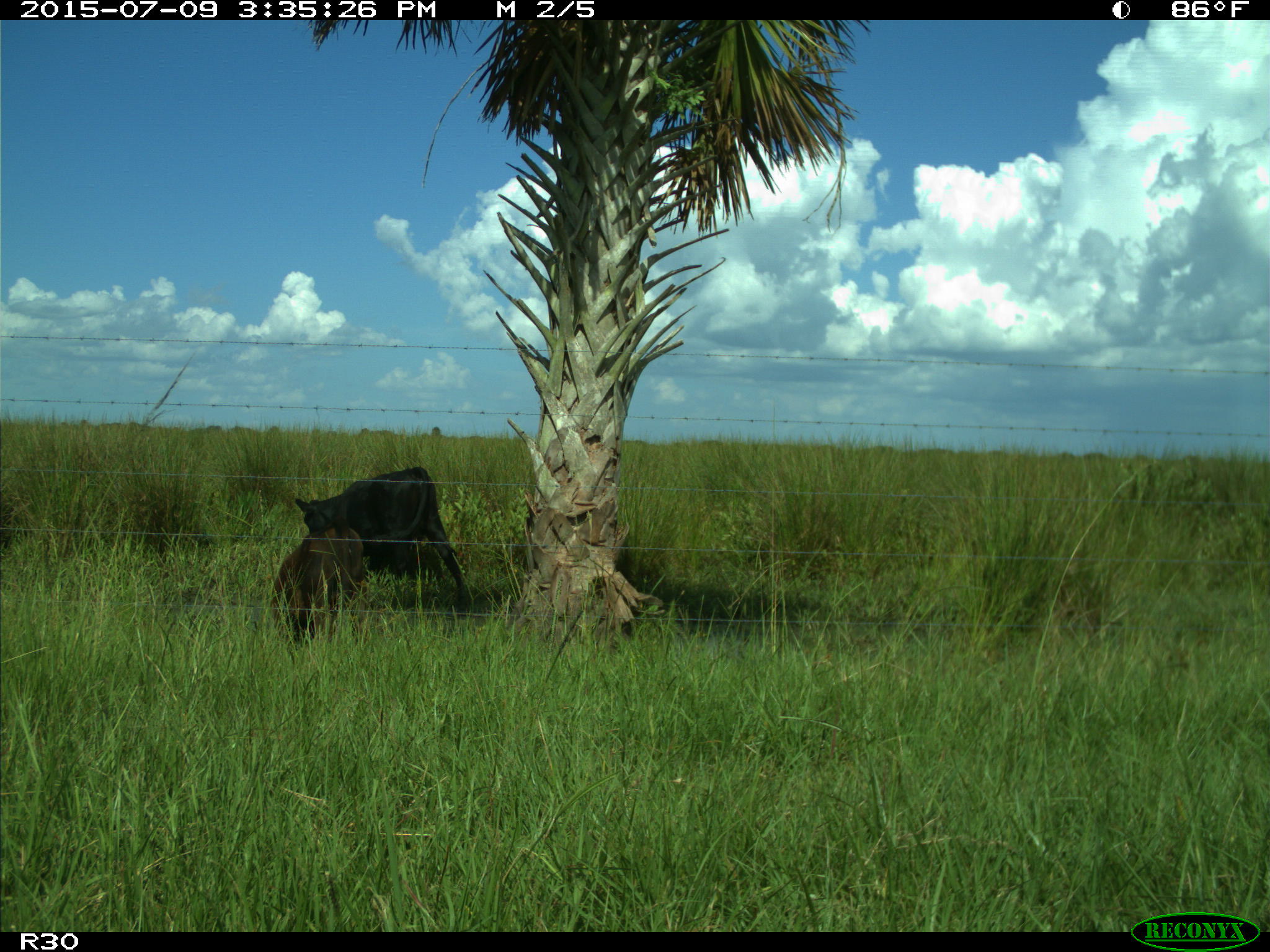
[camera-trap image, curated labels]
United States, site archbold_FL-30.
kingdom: Animalia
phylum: Chordata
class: Mammalia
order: Artiodactyla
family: Bovidae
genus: Bos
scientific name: Bos taurus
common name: domestic cow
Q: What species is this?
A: Bos taurus (domestic cow).